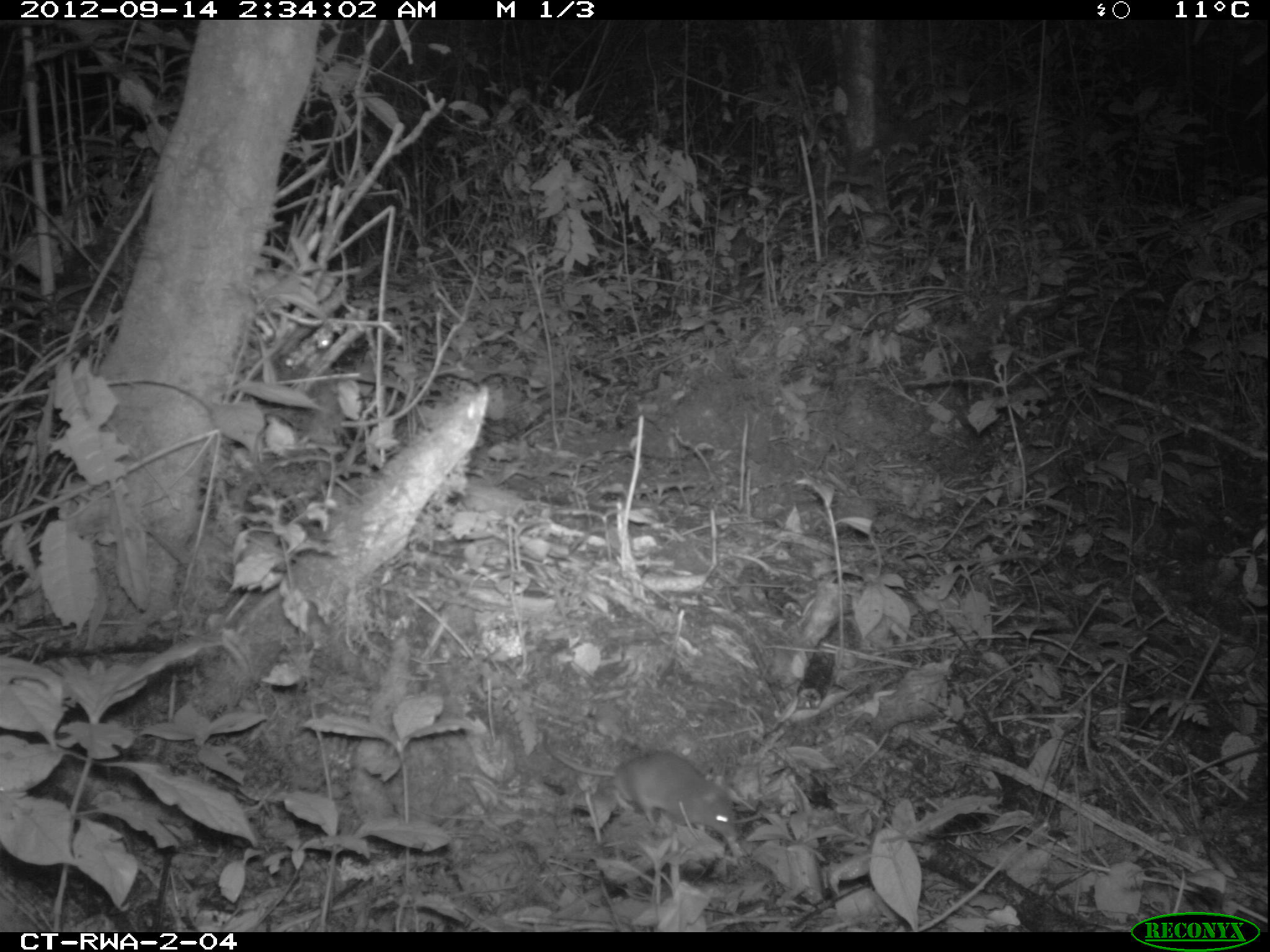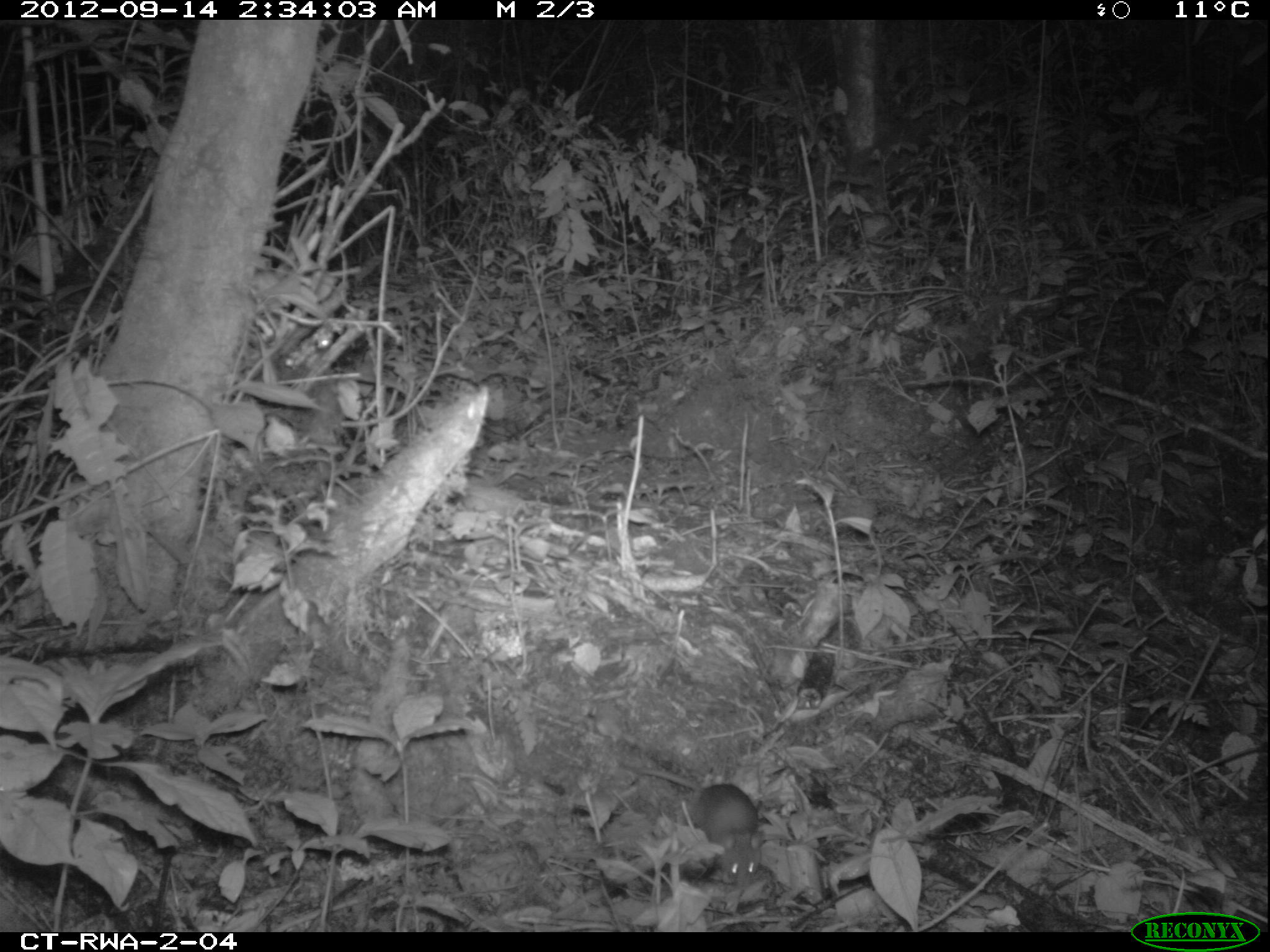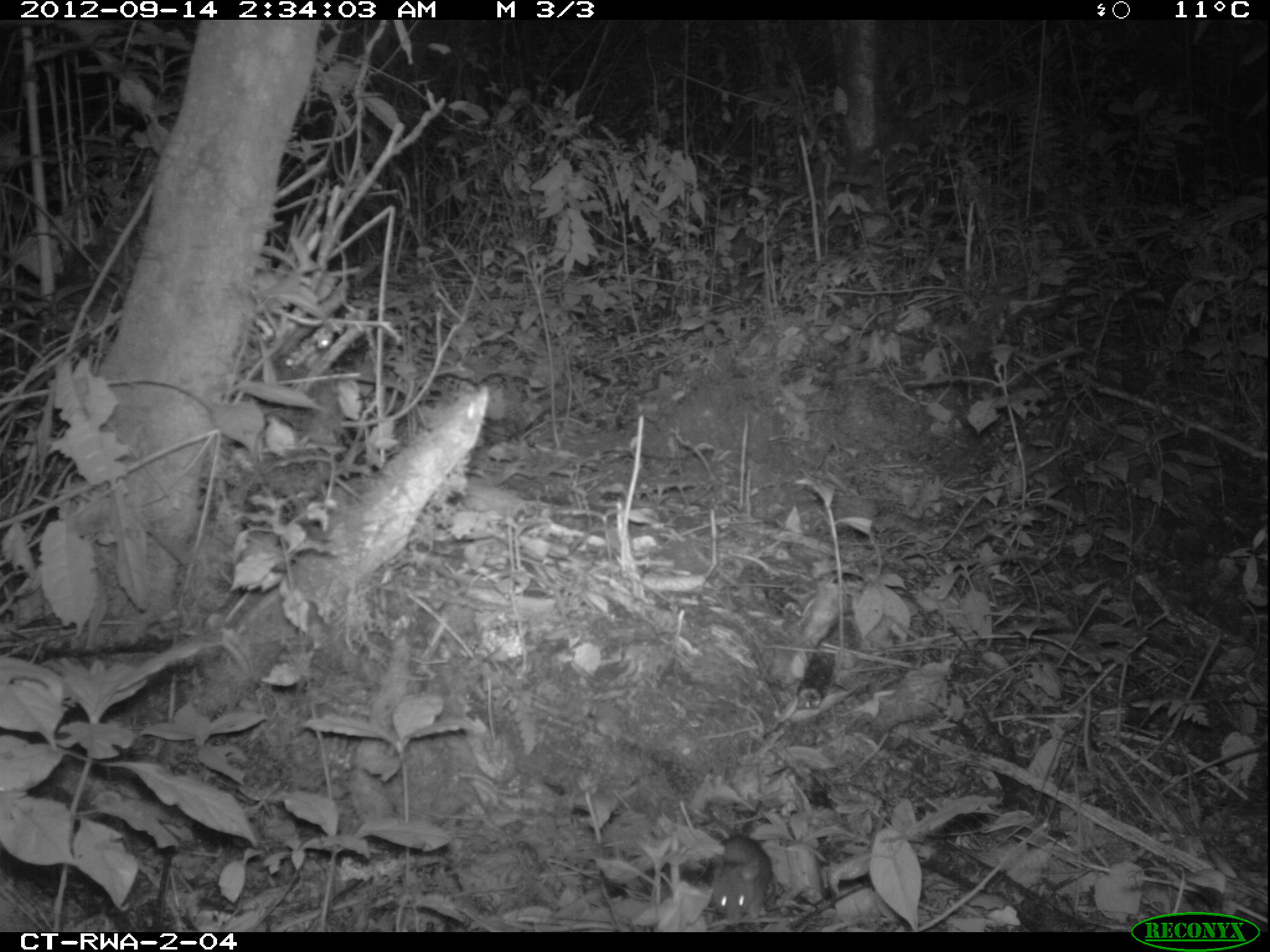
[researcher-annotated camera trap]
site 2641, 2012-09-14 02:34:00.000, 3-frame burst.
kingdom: Animalia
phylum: Chordata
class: Mammalia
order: Rodentia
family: Muridae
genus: Hybomys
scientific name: Hybomys univittatus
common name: one-striped forest mouse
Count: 1.